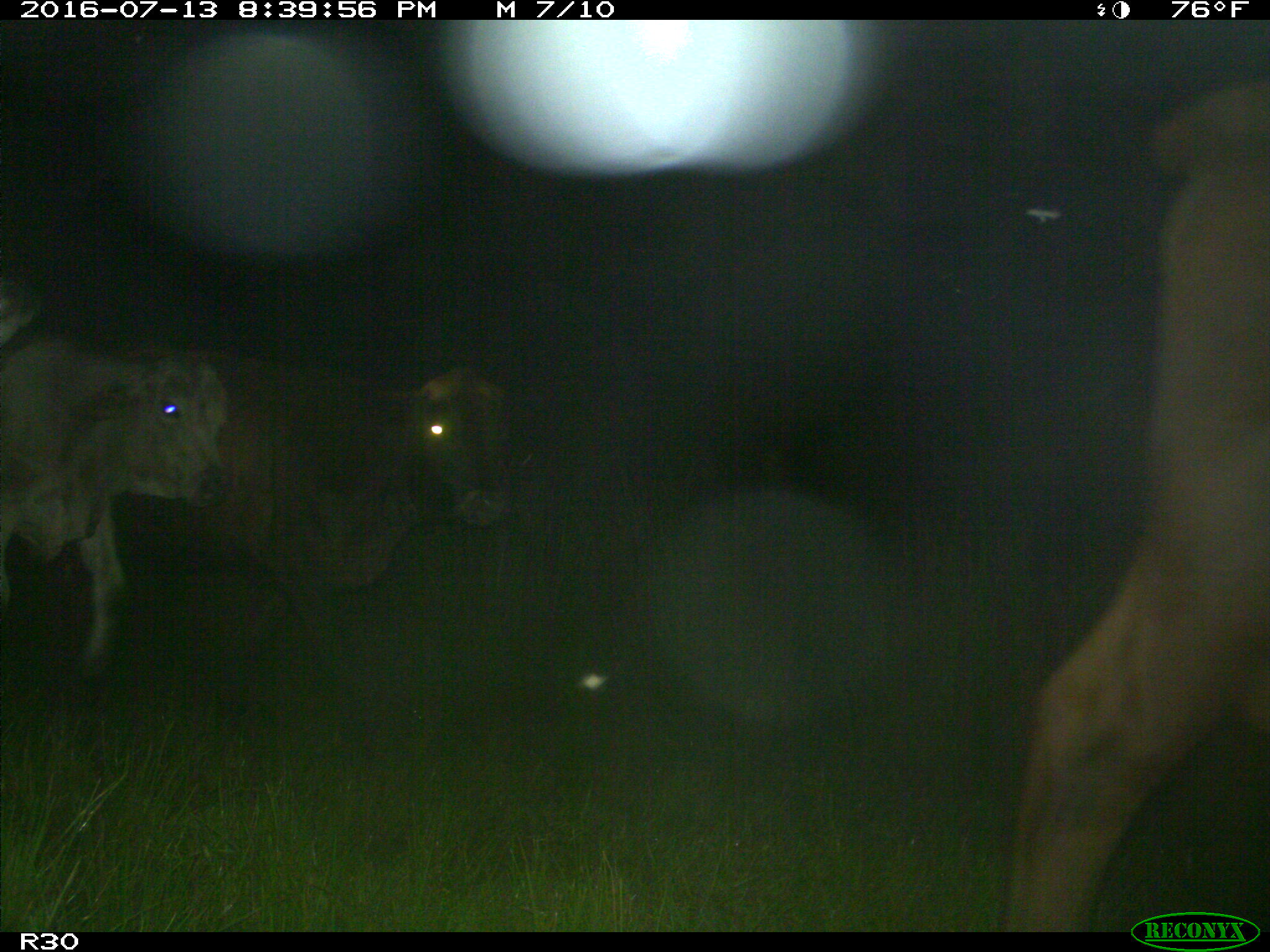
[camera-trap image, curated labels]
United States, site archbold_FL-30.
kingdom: Animalia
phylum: Chordata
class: Mammalia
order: Artiodactyla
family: Bovidae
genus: Bos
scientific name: Bos taurus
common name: domestic cow